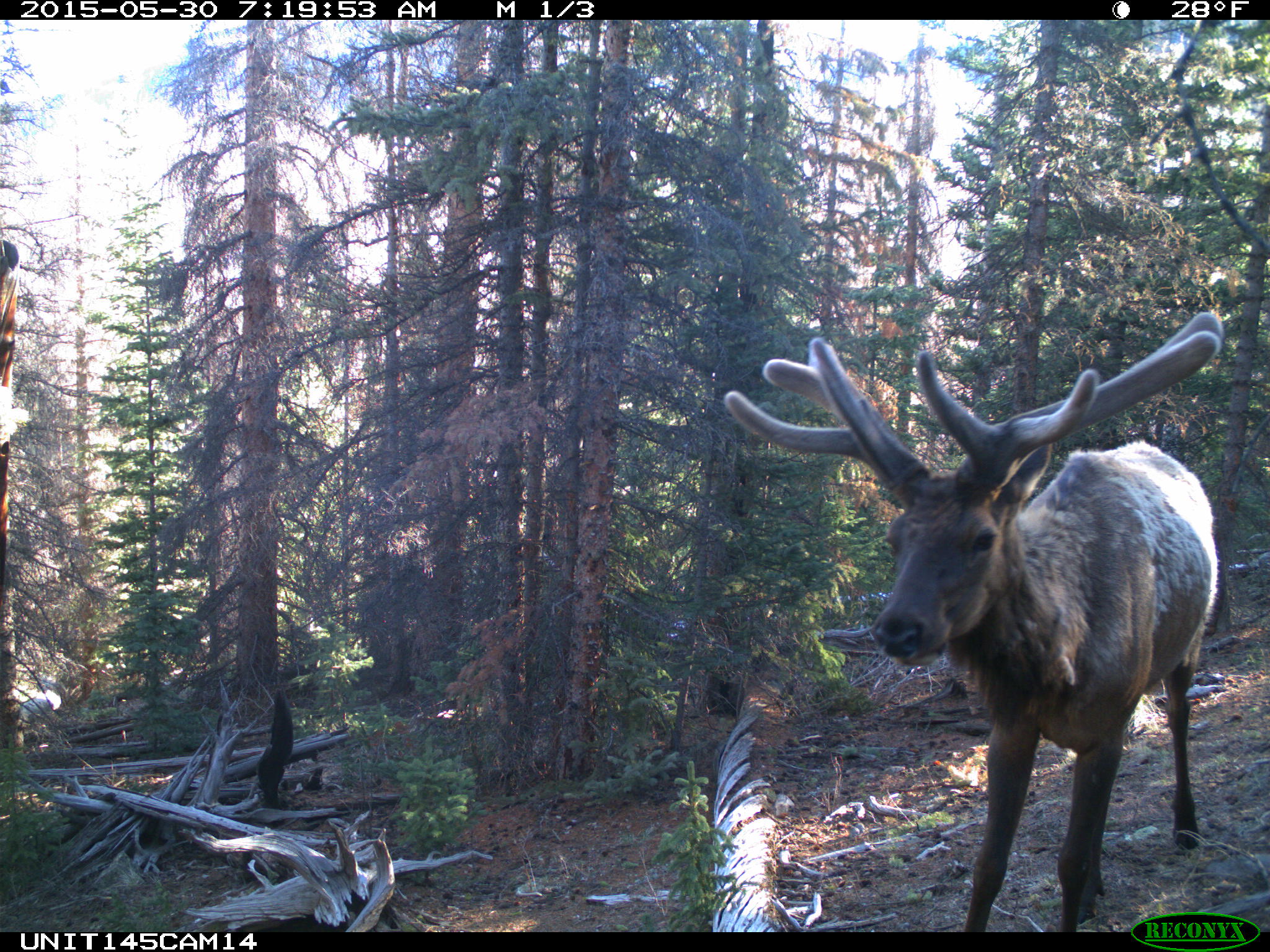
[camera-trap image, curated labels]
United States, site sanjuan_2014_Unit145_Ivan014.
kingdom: Animalia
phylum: Chordata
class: Mammalia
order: Artiodactyla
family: Cervidae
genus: Cervus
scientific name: Cervus elaphus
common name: red deer